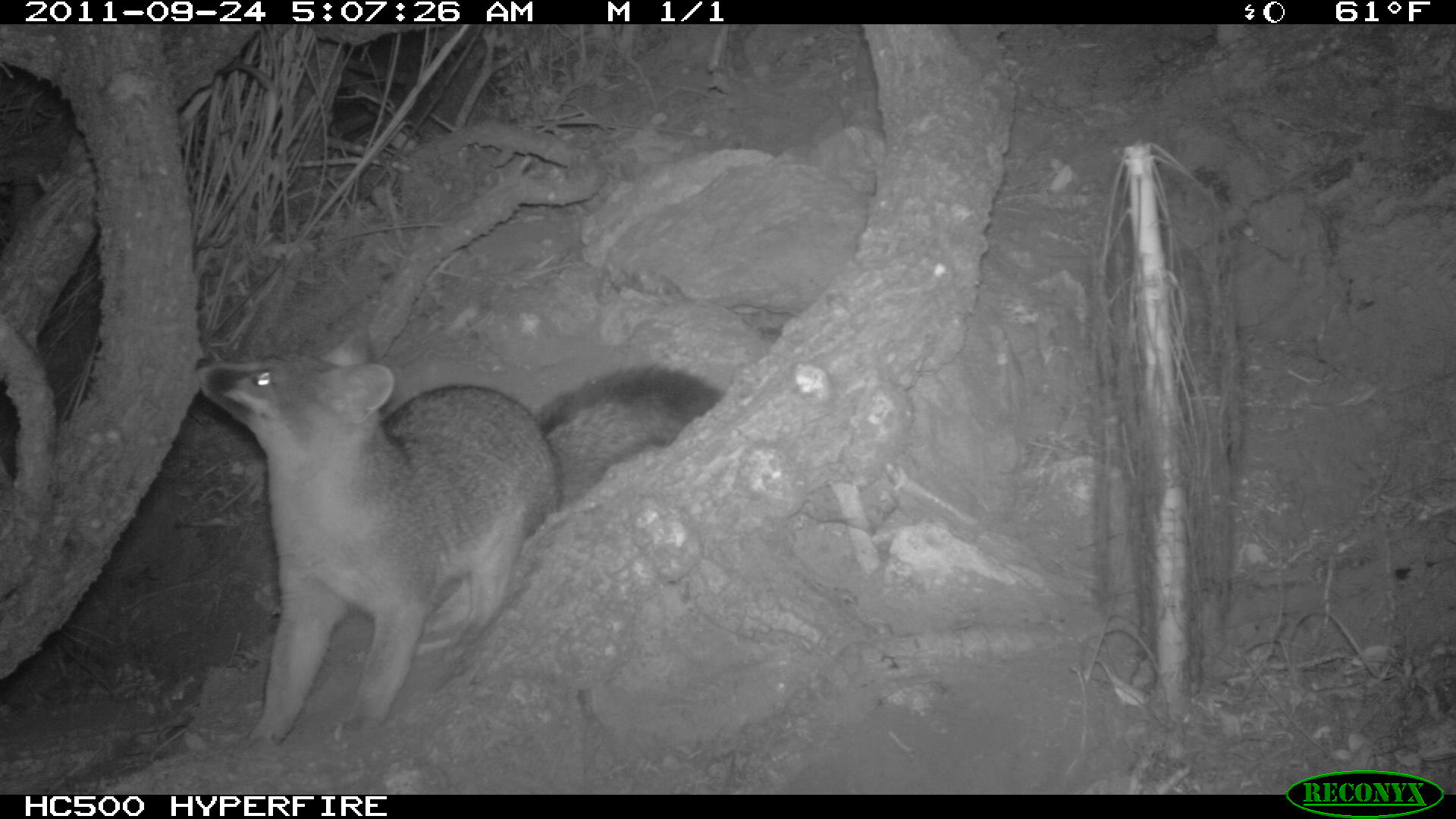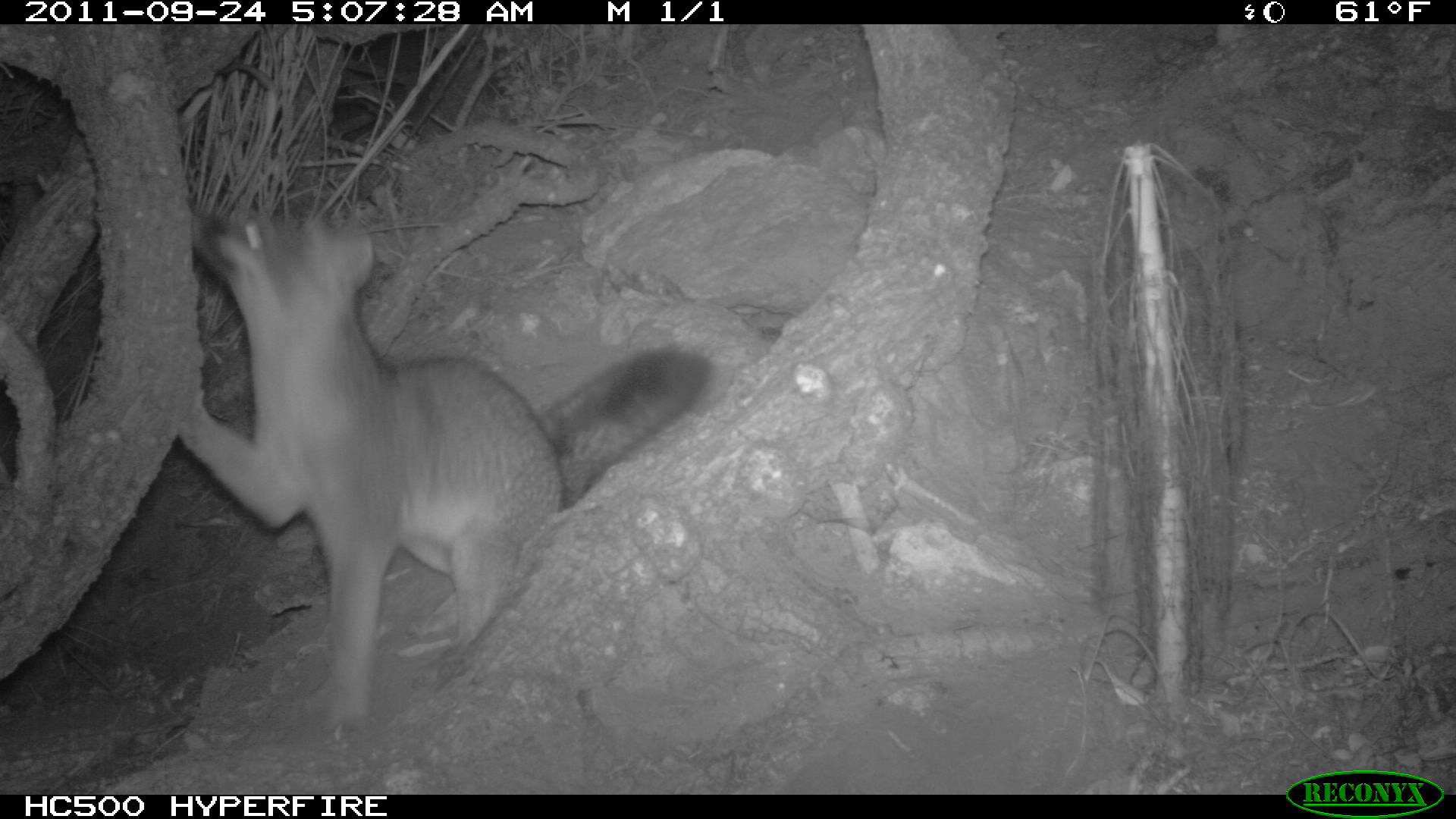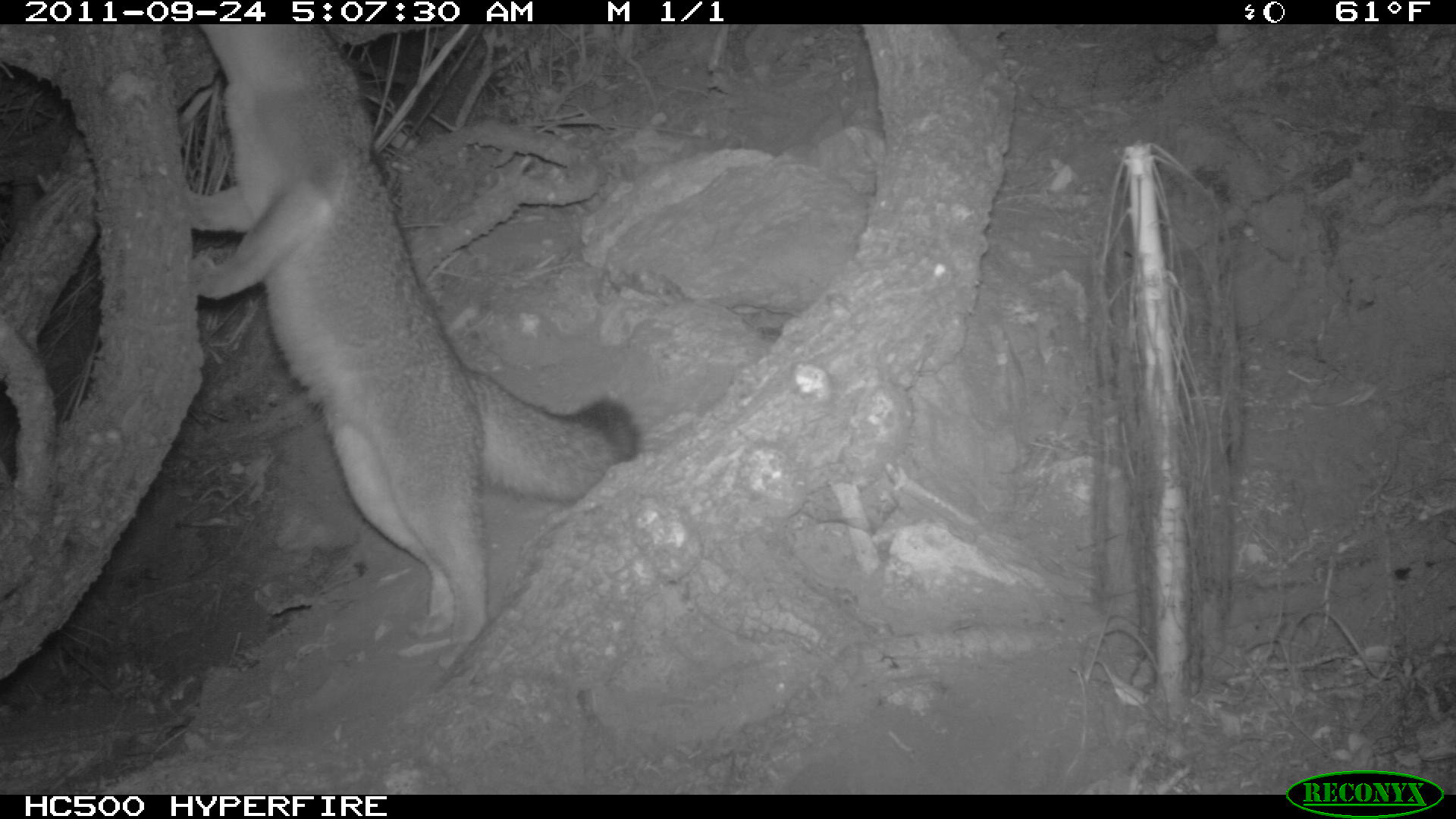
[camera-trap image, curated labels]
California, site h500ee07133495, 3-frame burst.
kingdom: Animalia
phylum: Chordata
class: Mammalia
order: Carnivora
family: Canidae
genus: Urocyon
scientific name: Urocyon littoralis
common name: island fox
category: fox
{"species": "fox (island fox) (Urocyon littoralis)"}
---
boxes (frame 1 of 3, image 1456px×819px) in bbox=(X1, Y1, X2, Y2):
fox: bbox=(195, 325, 723, 745)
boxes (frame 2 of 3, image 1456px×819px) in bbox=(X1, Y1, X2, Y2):
fox: bbox=(179, 215, 733, 735)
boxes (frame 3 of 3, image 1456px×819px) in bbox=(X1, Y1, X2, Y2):
fox: bbox=(186, 22, 642, 670)